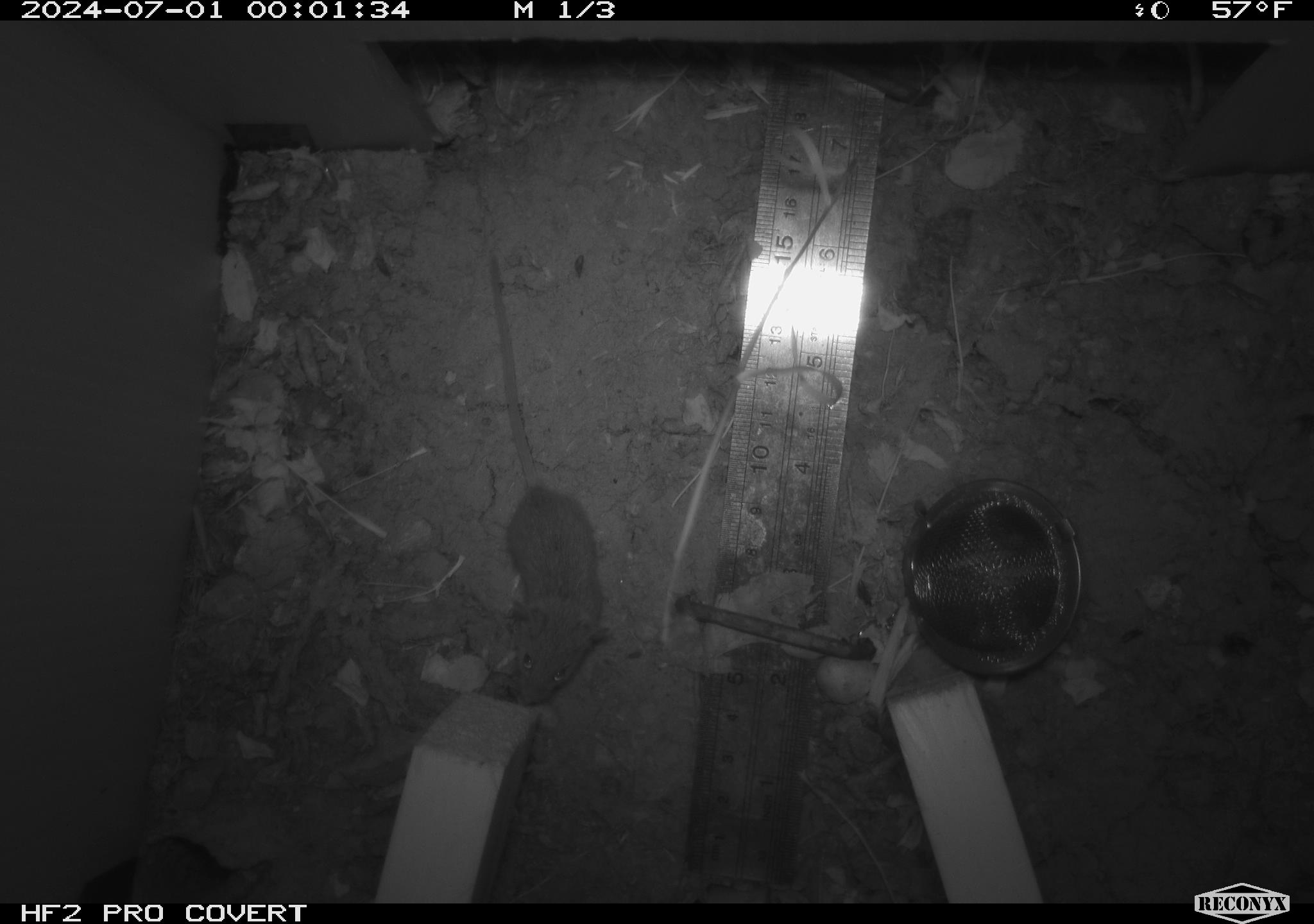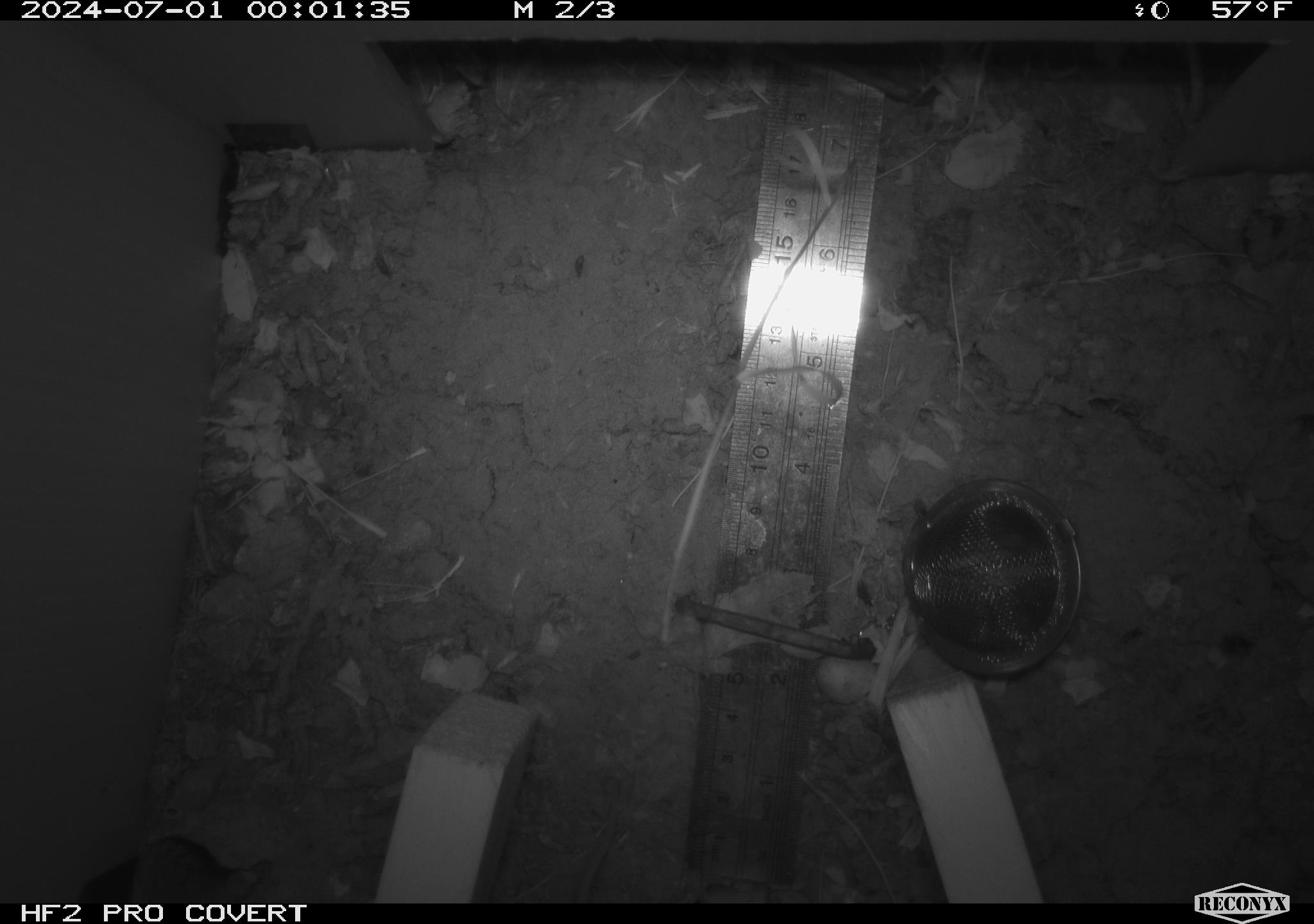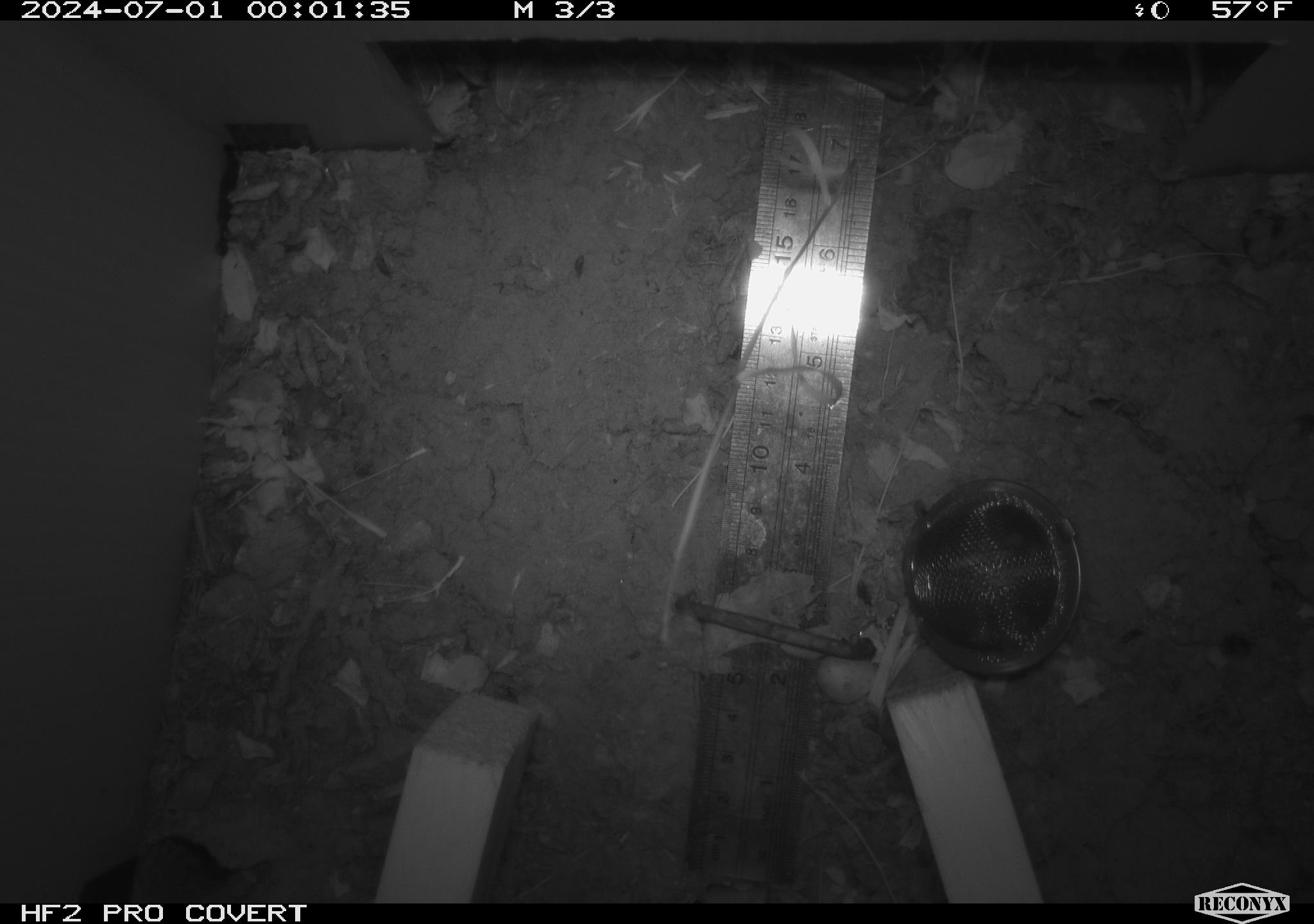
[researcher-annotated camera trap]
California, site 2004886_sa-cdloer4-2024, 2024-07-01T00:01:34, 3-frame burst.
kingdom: Animalia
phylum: Chordata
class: Mammalia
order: Rodentia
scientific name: Rodentia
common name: rodent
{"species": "rodent (Rodentia)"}